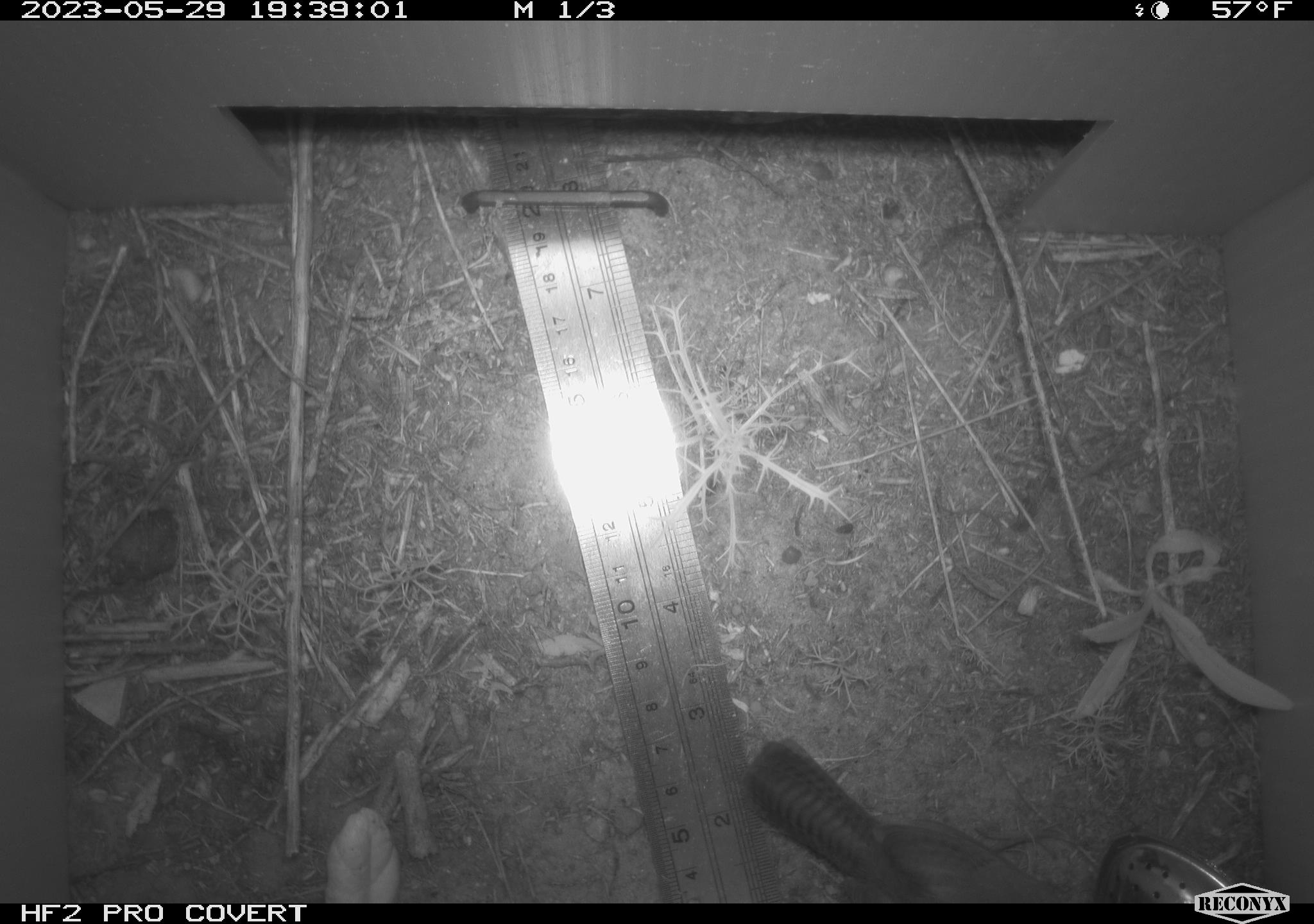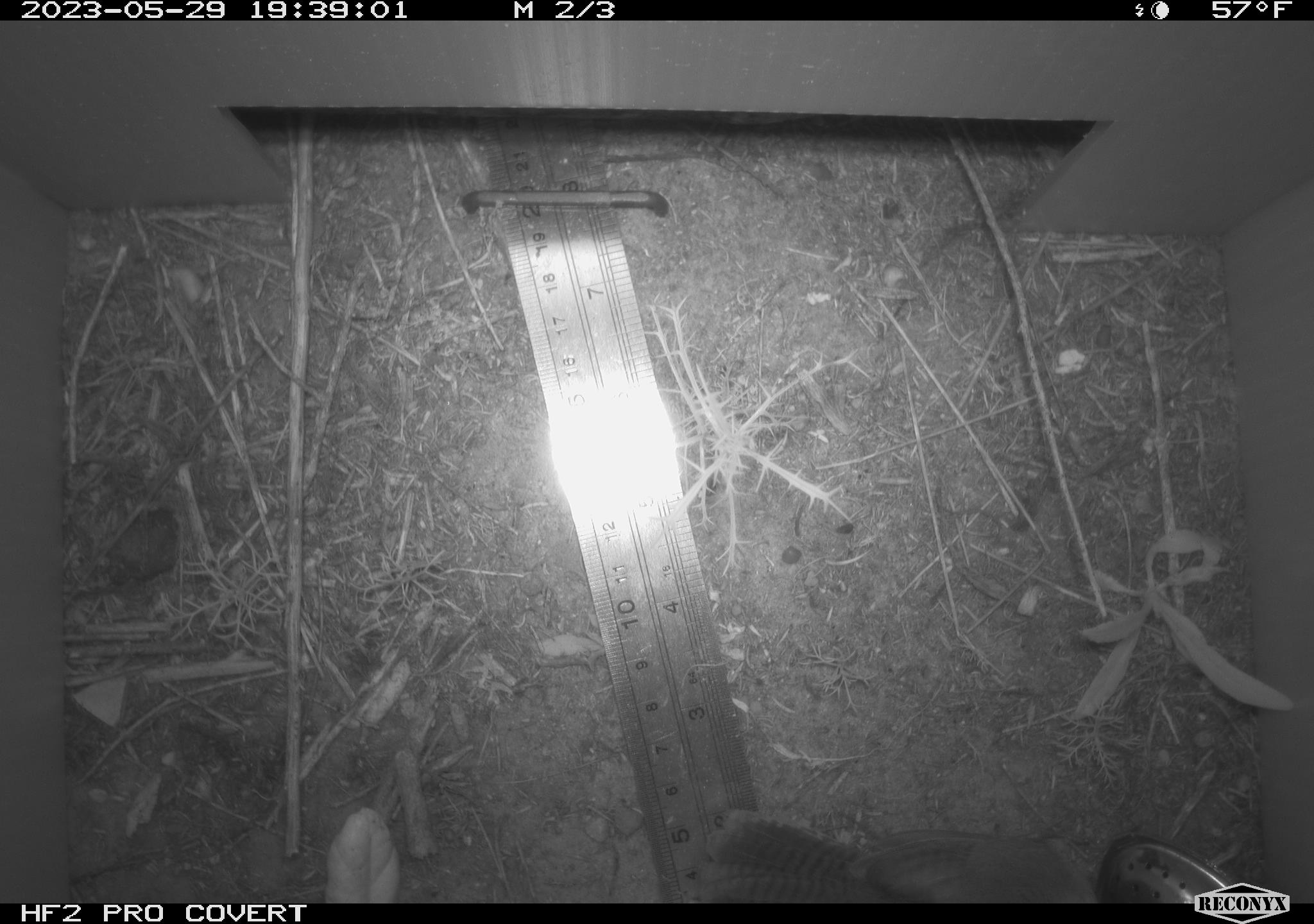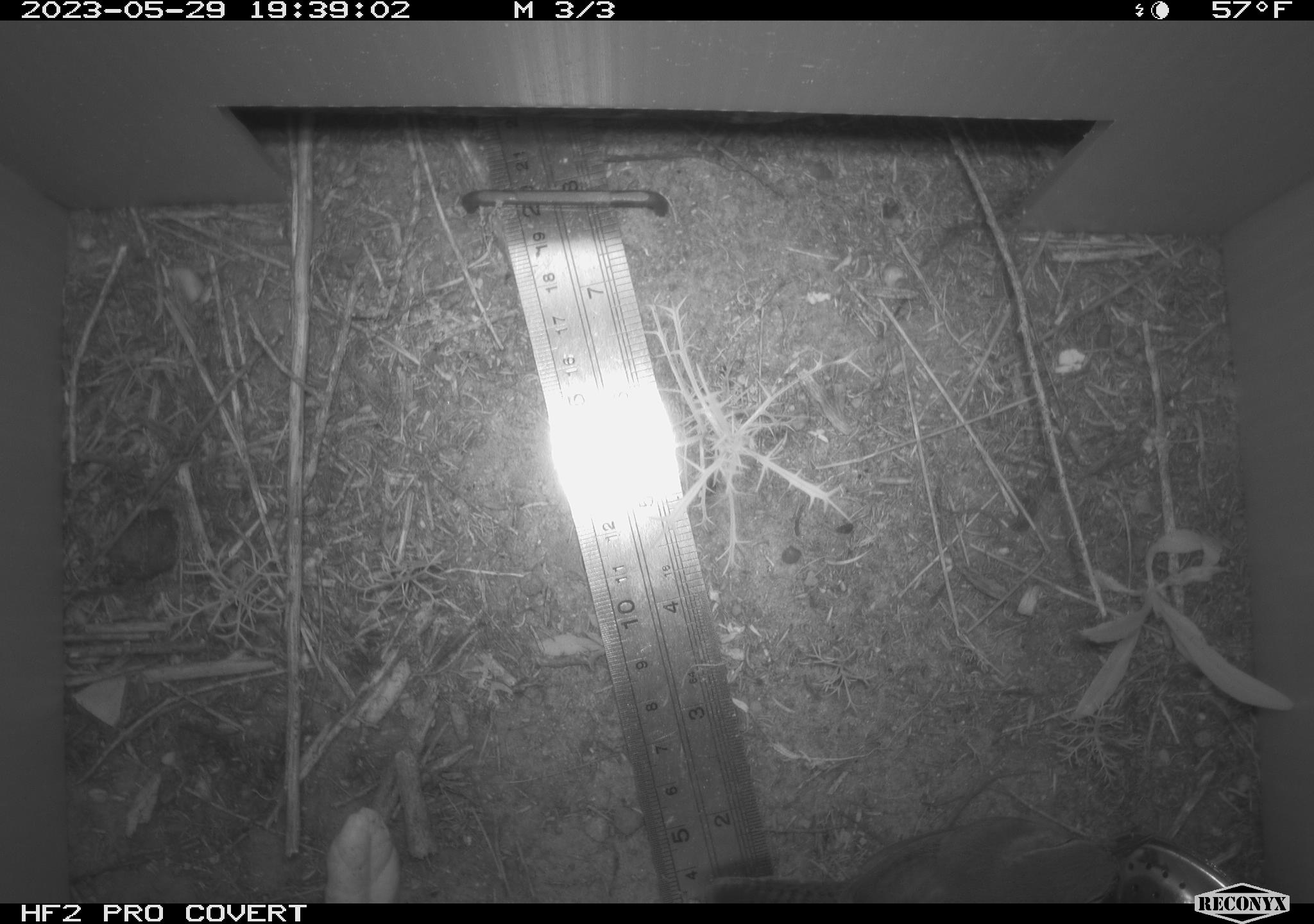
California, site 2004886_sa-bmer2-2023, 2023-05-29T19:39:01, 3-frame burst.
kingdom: Animalia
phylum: Chordata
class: Aves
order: Passeriformes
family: Troglodytidae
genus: Thryomanes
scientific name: Thryomanes bewickii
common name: bewick's wren